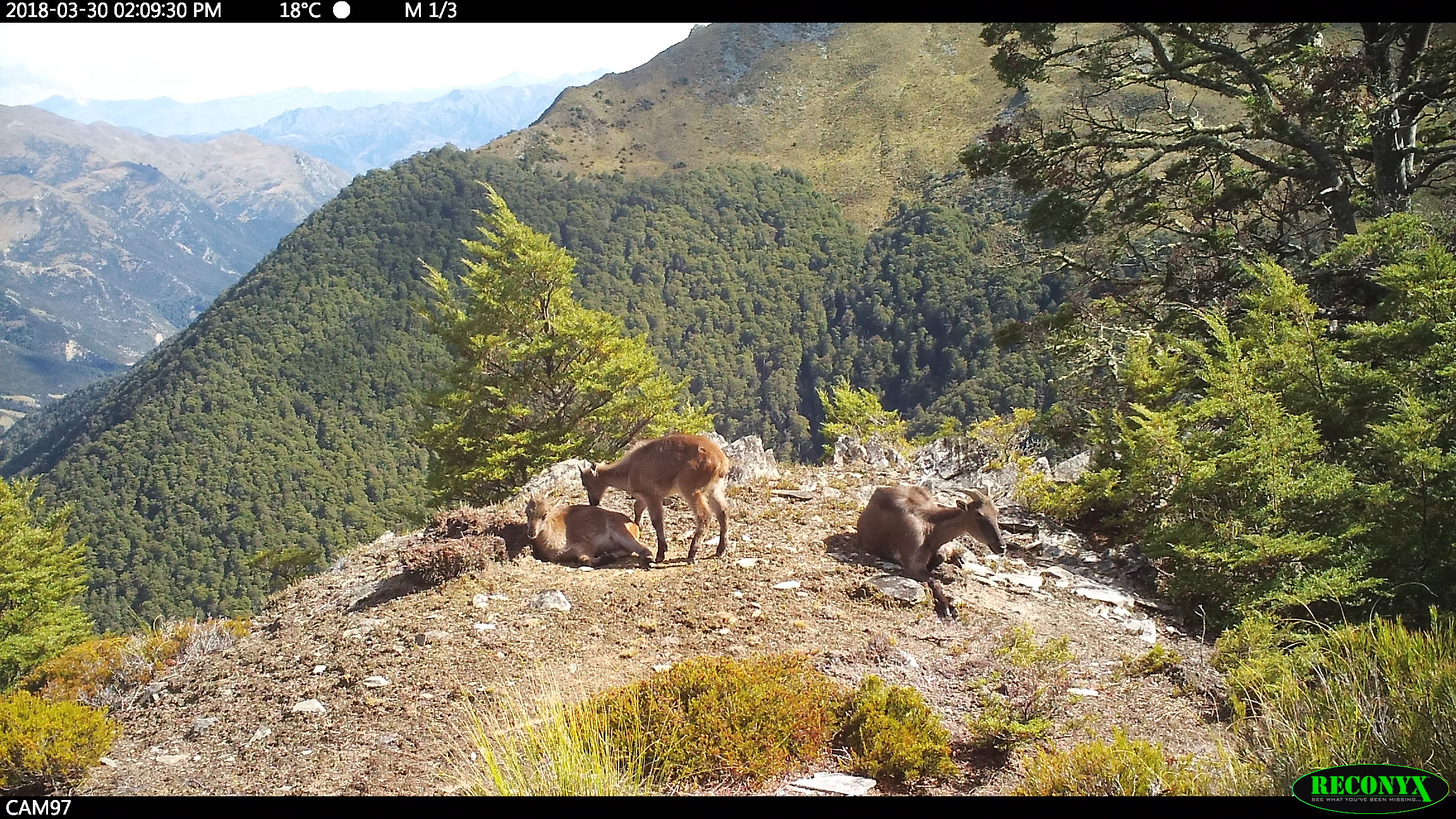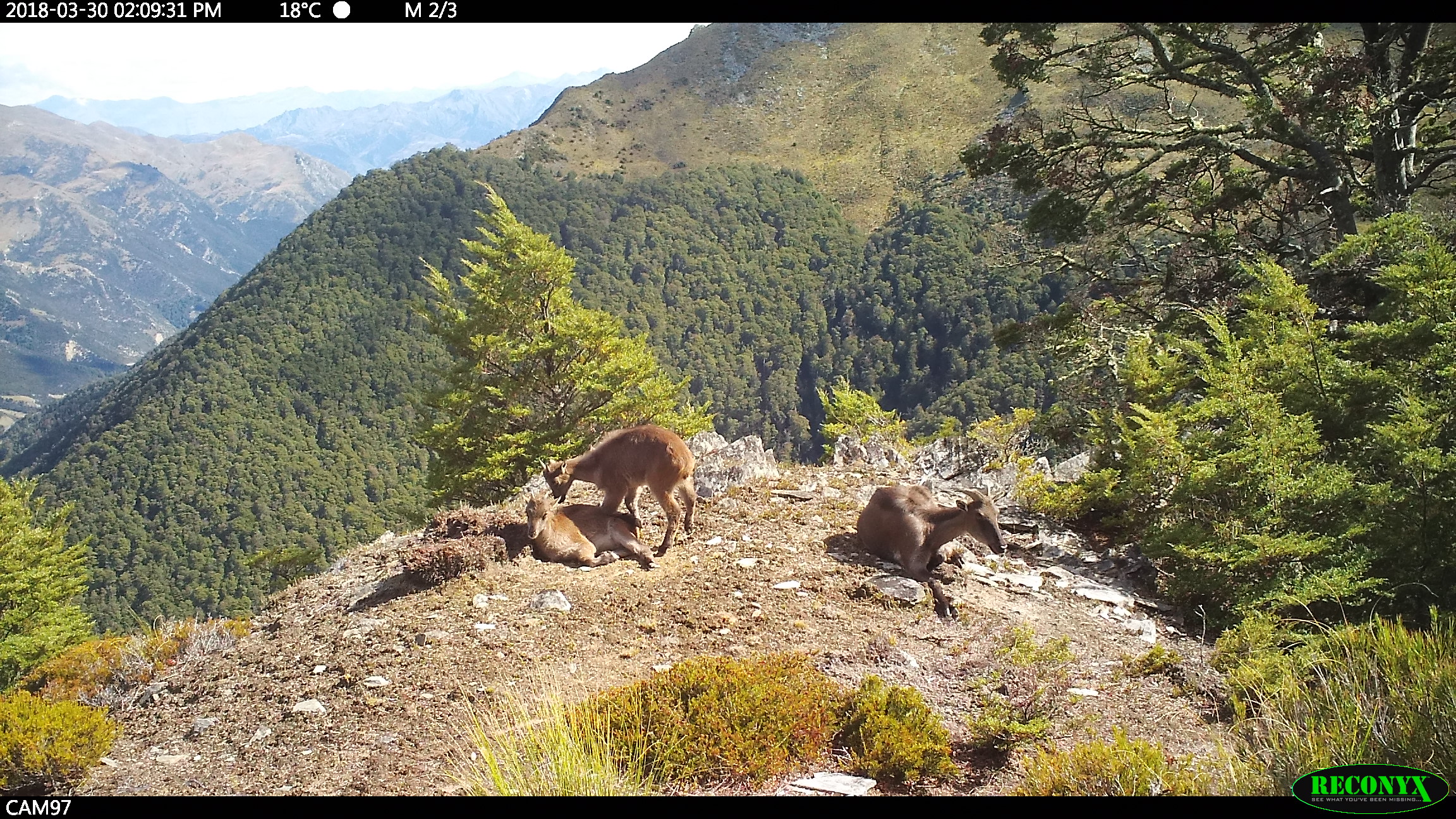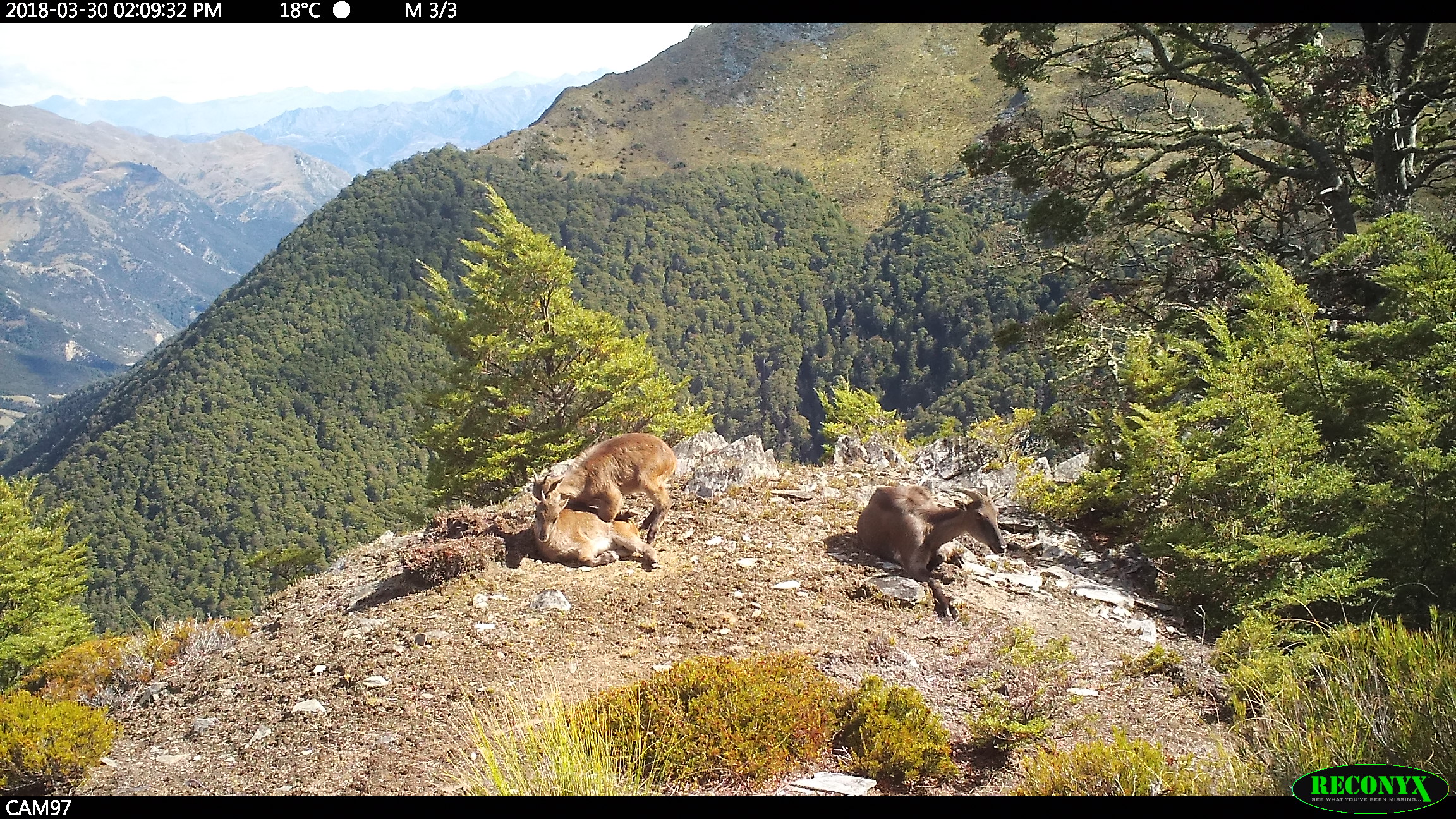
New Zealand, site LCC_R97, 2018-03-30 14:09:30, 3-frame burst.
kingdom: Animalia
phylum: Chordata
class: Mammalia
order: Artiodactyla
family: Bovidae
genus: Nilgiritragus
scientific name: Nilgiritragus hylocrius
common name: tahr